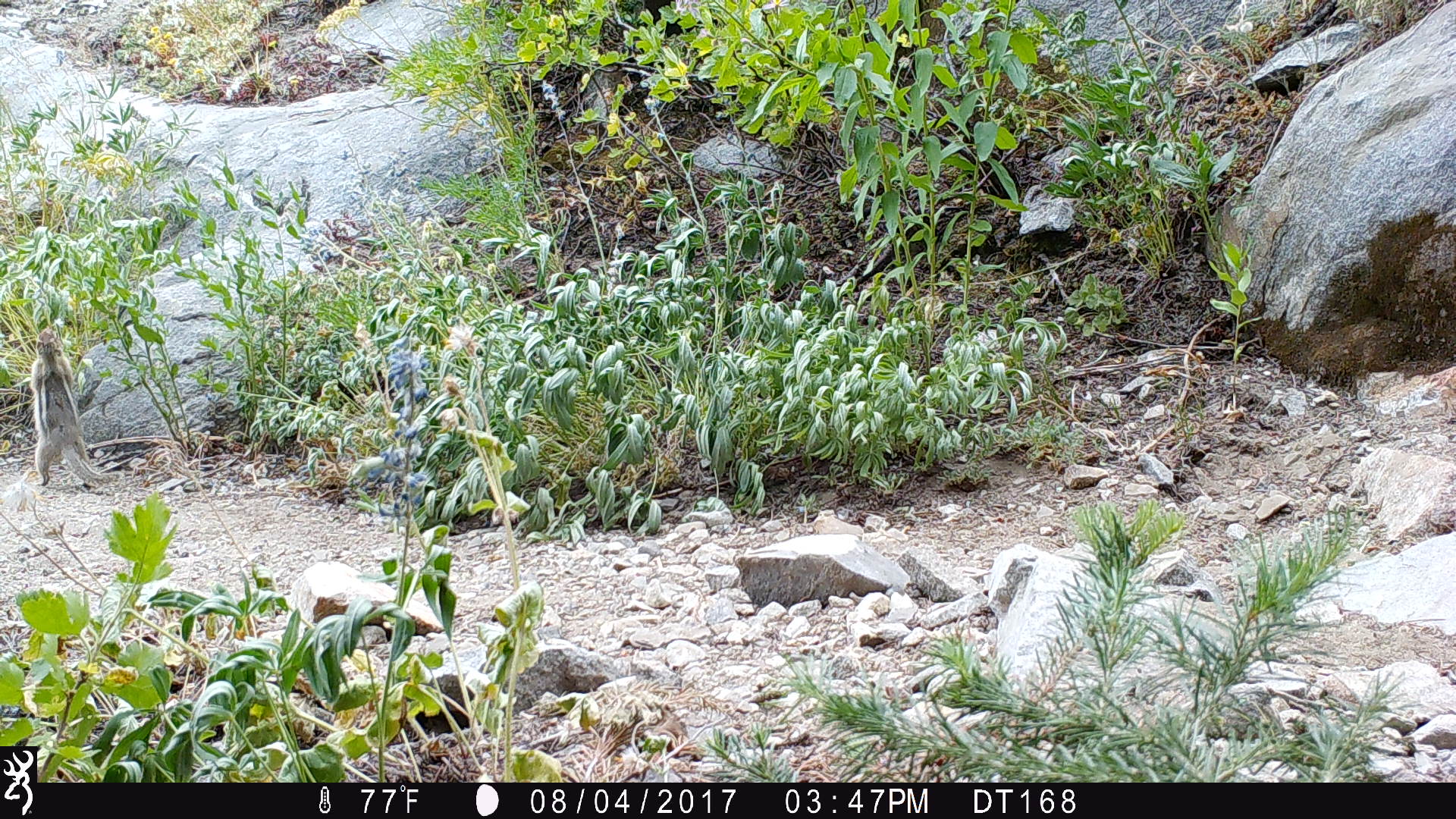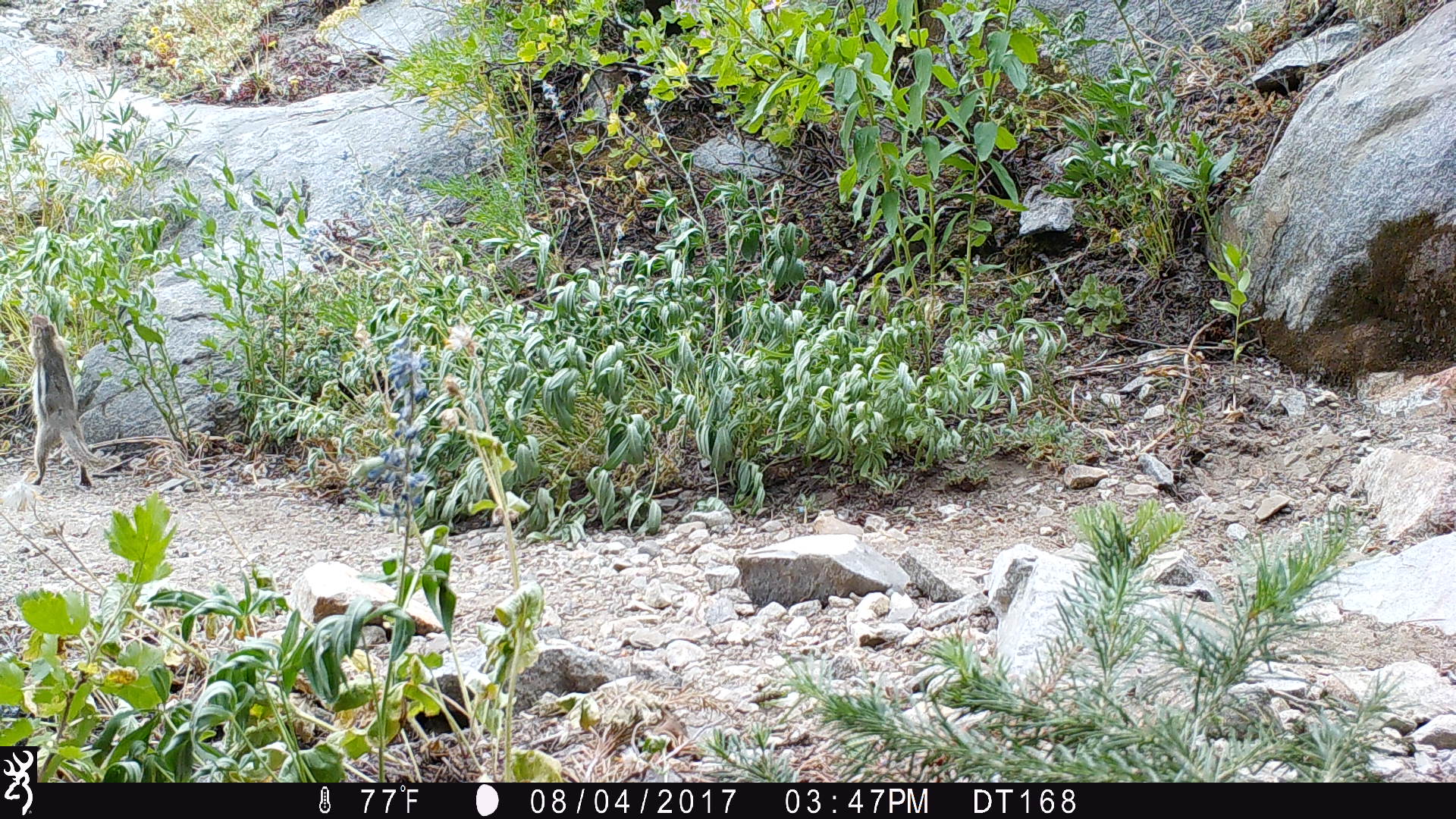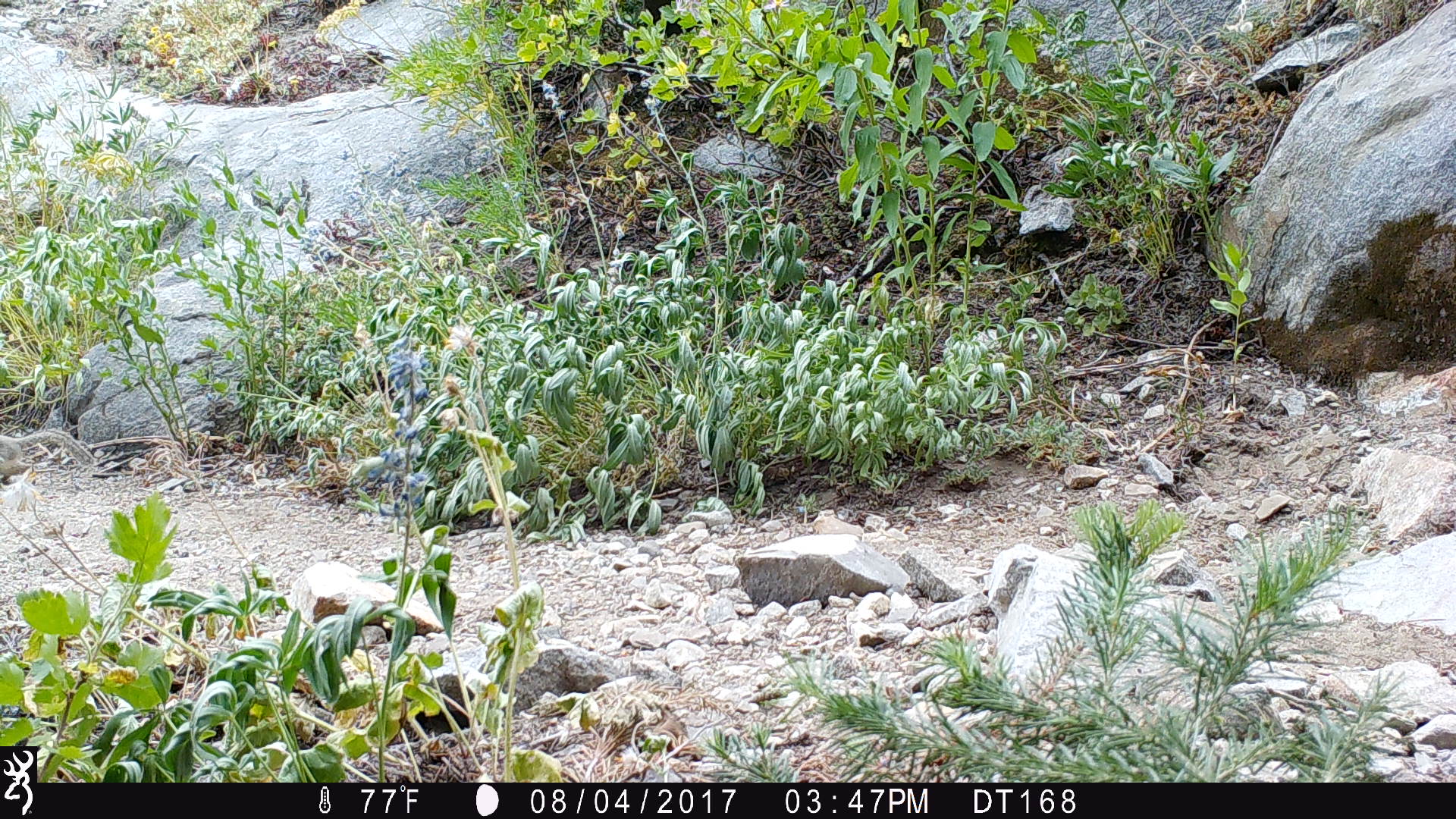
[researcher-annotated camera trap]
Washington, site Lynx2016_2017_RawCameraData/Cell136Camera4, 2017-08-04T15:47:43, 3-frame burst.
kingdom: Animalia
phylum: Chordata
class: Mammalia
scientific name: Mammalia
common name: small mammal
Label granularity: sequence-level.